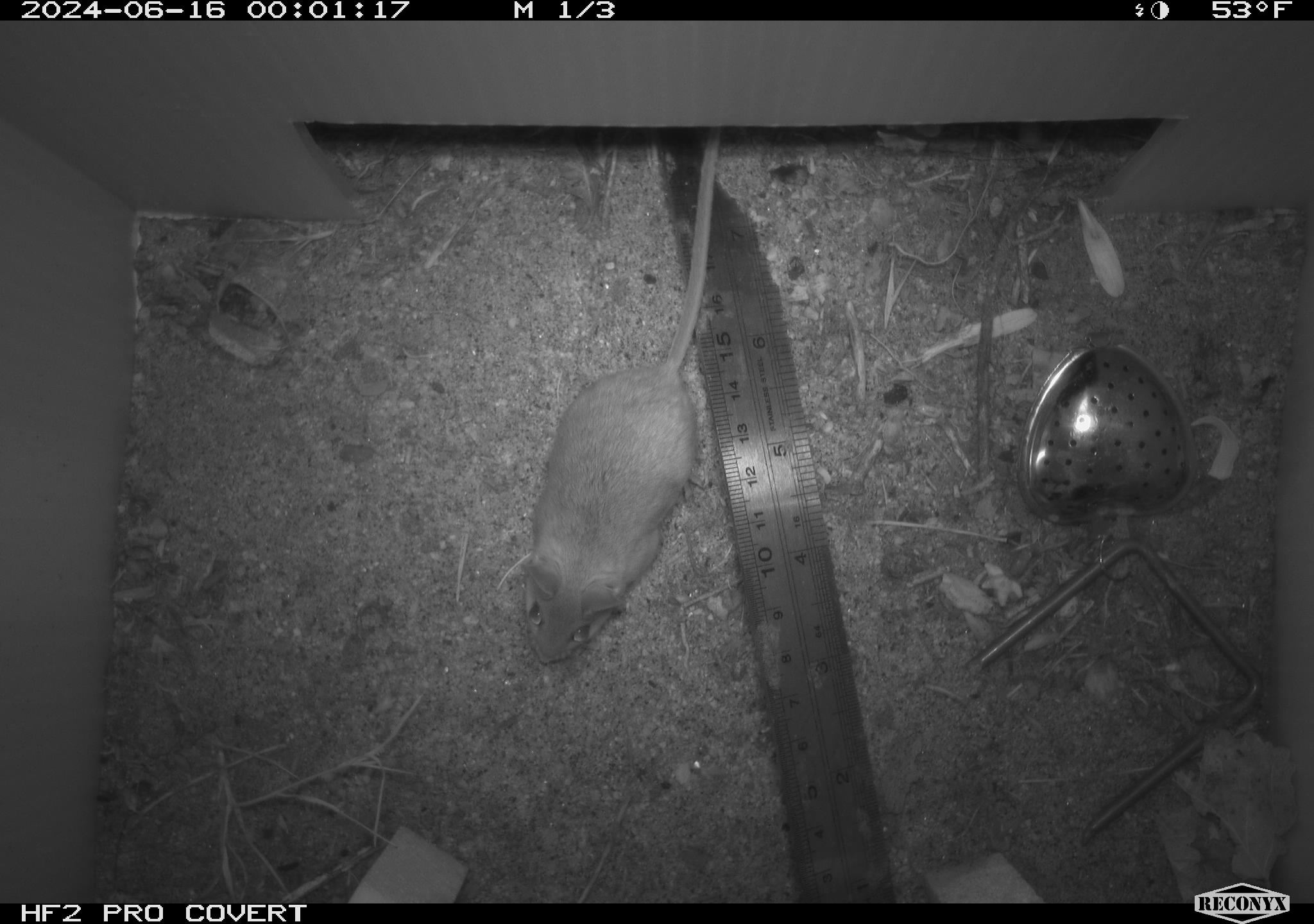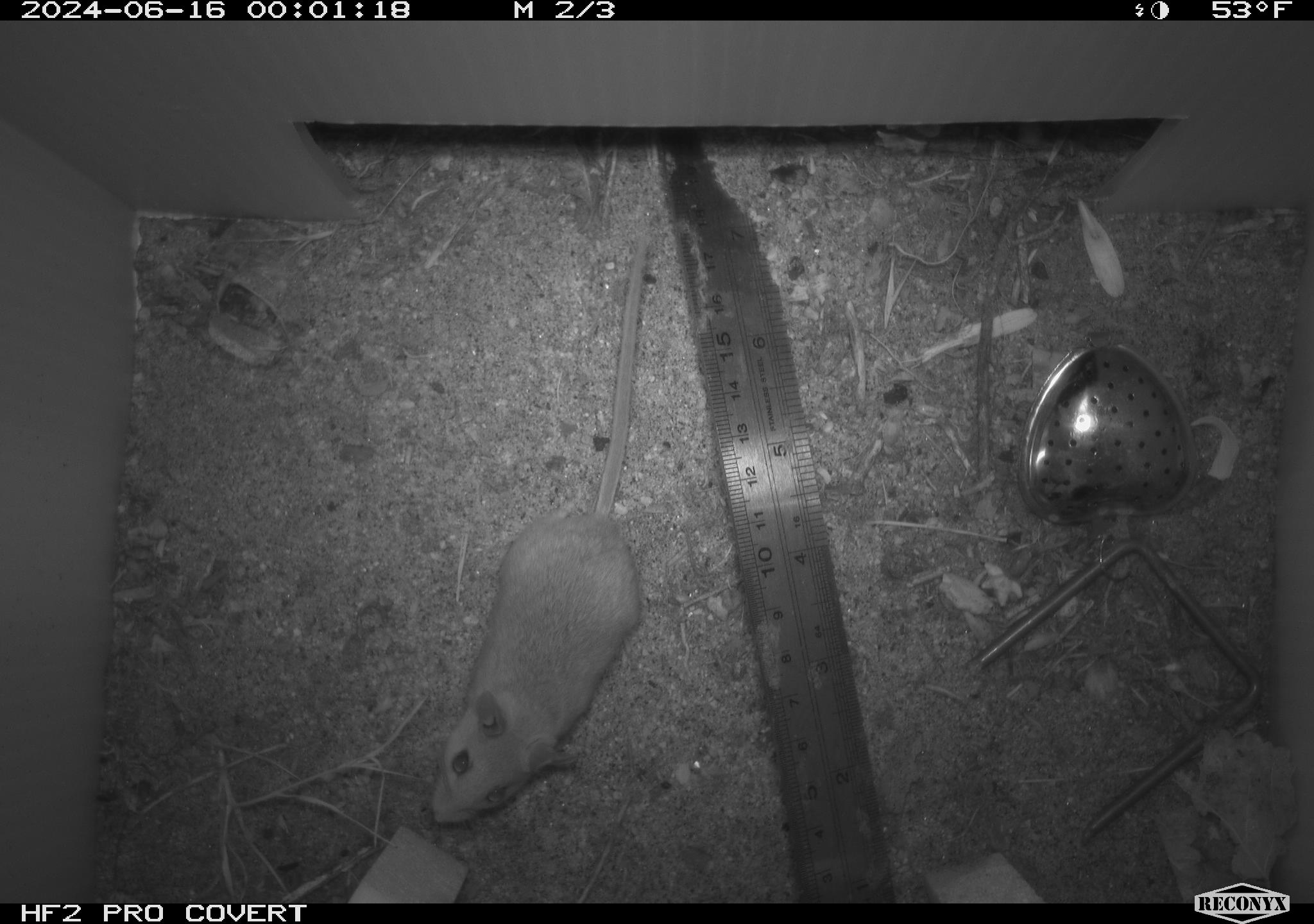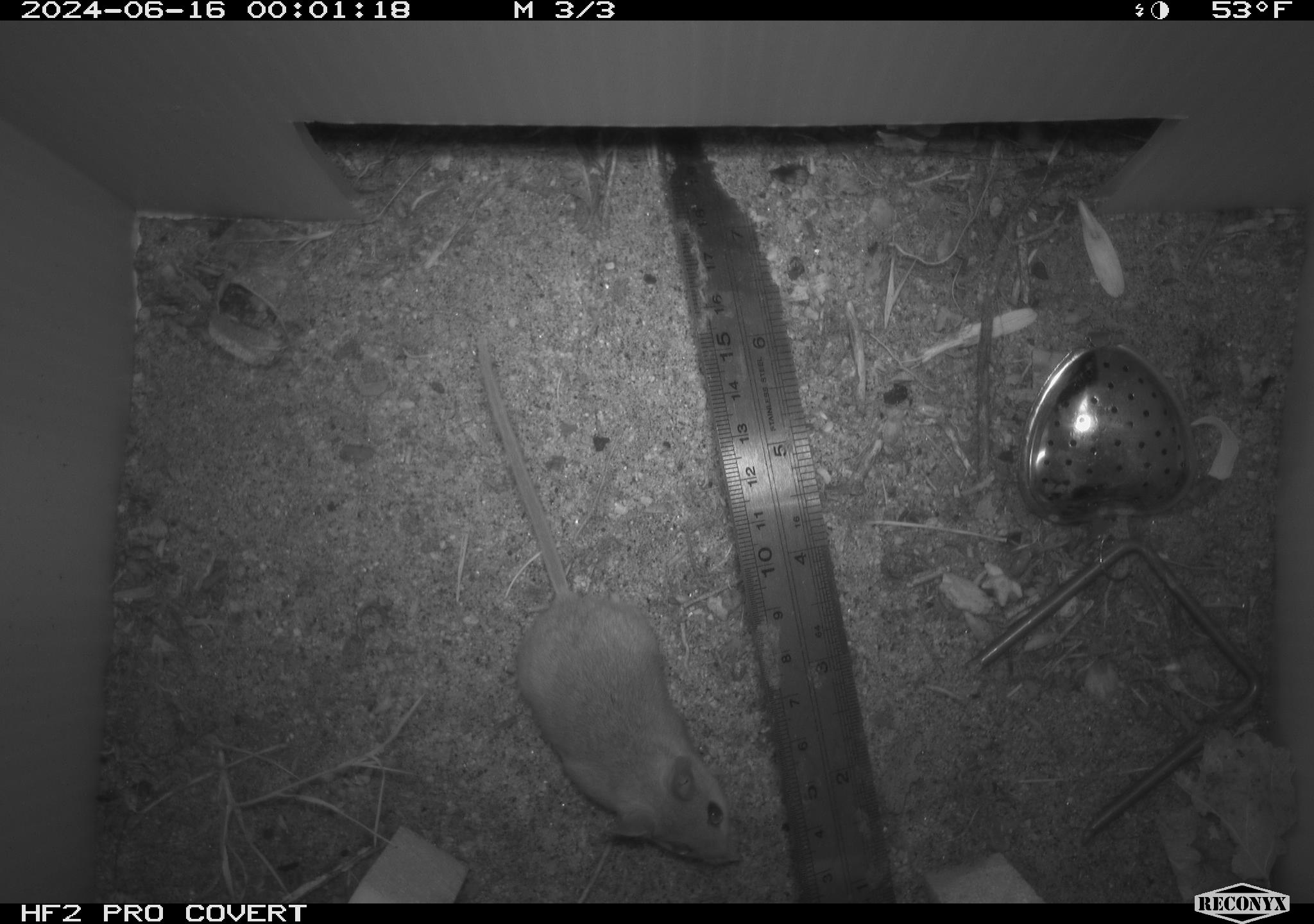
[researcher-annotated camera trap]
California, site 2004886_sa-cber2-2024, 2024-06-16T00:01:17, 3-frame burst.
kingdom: Animalia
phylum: Chordata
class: Mammalia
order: Rodentia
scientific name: Rodentia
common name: mouse species